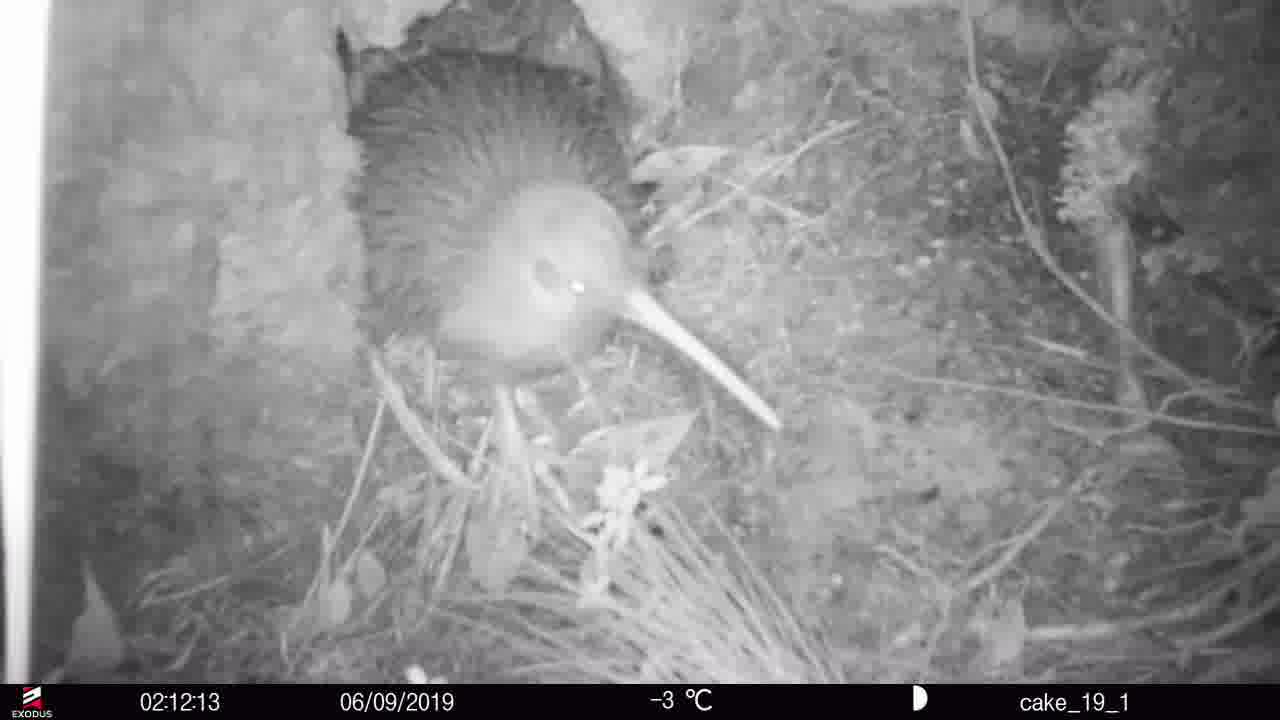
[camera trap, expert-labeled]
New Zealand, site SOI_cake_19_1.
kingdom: Animalia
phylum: Chordata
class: Aves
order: Apterygiformes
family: Apterygidae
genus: Apteryx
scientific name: Apteryx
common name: kiwi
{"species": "kiwi (Apteryx)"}